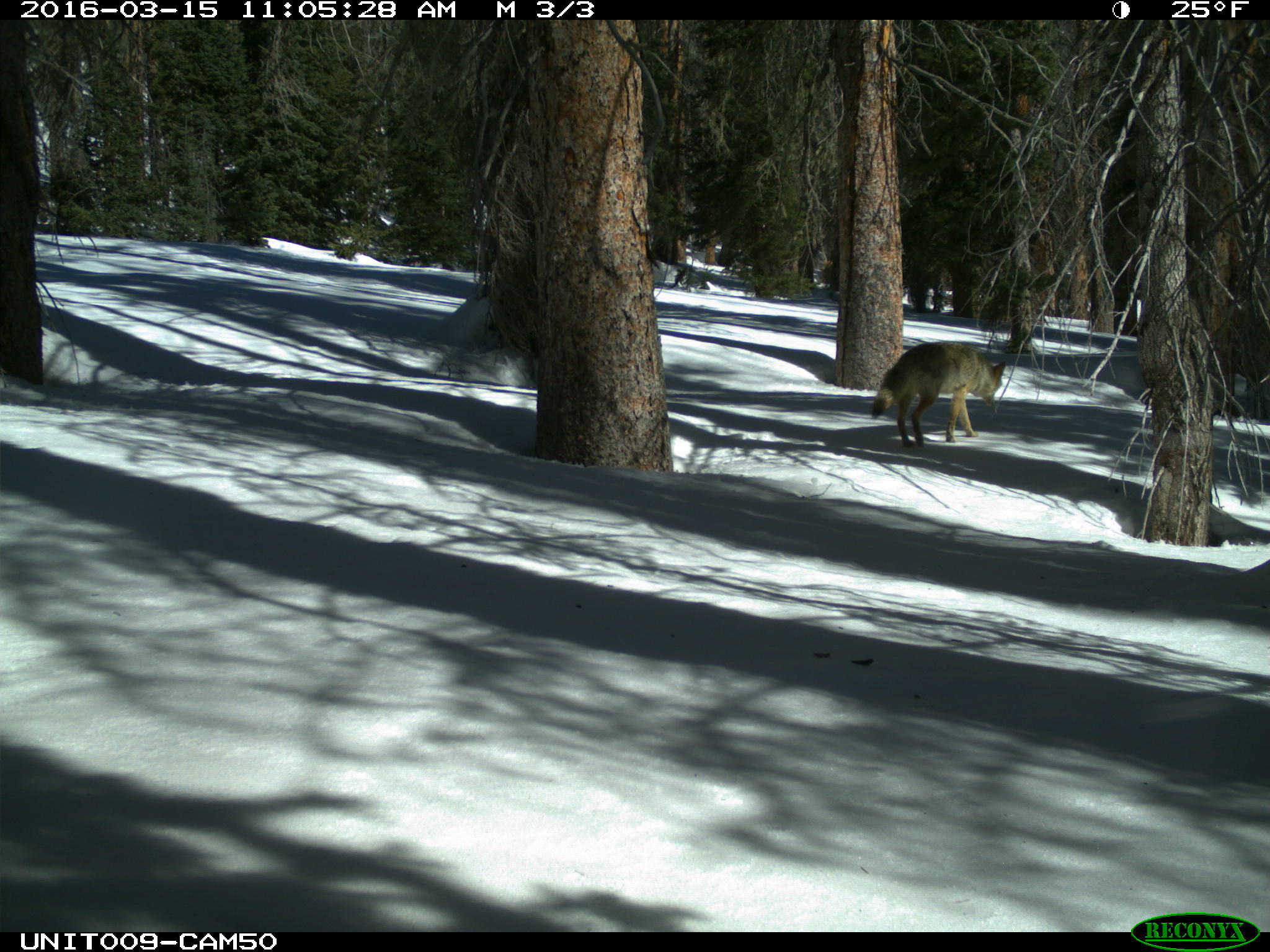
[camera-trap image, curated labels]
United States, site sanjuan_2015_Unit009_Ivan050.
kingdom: Animalia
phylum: Chordata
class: Mammalia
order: Carnivora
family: Canidae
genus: Canis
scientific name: Canis latrans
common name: coyote